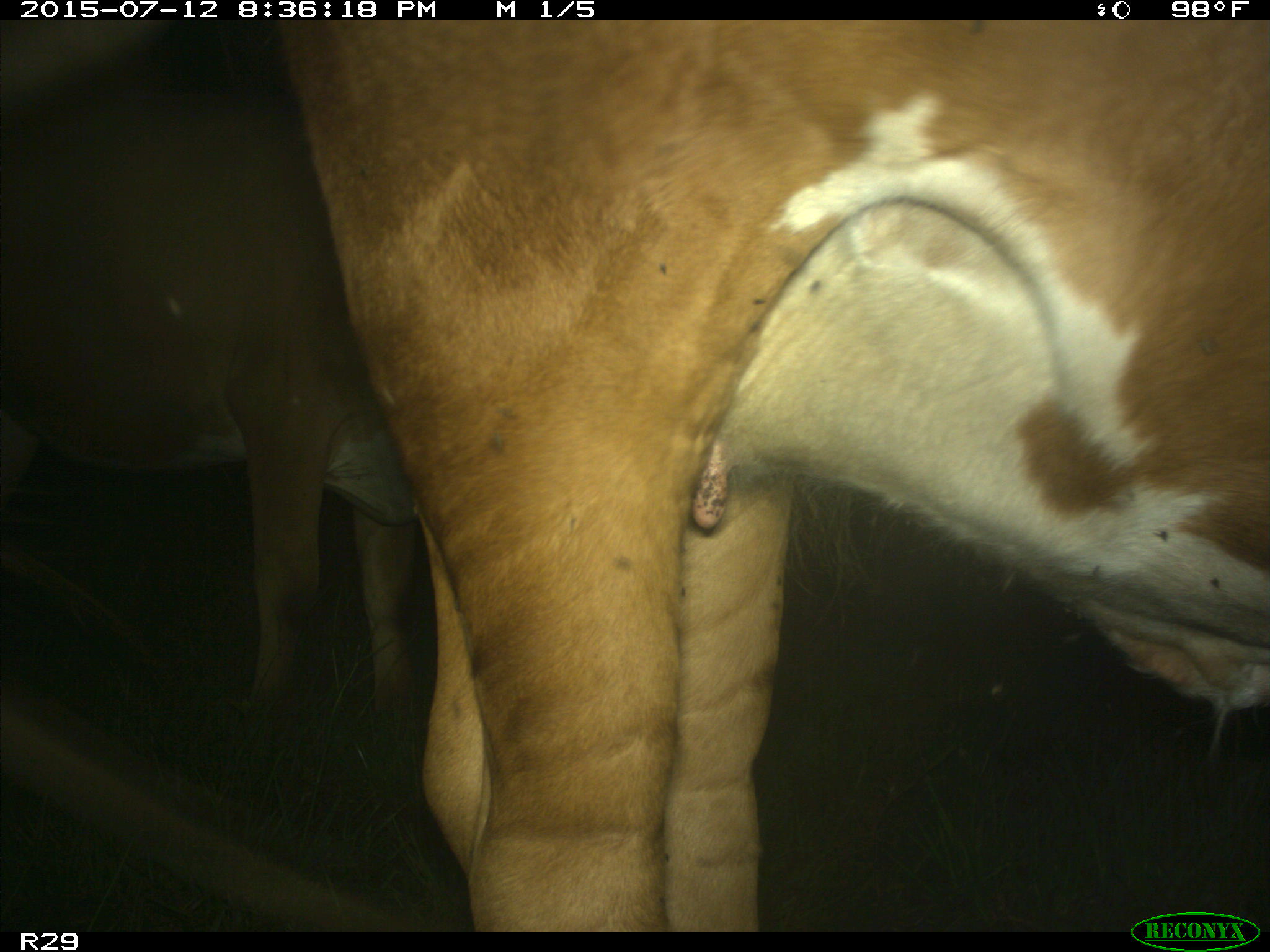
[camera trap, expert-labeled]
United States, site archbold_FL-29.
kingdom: Animalia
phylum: Chordata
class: Mammalia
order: Artiodactyla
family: Bovidae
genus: Bos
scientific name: Bos taurus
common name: domestic cow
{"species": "Bos taurus (domestic cow)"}